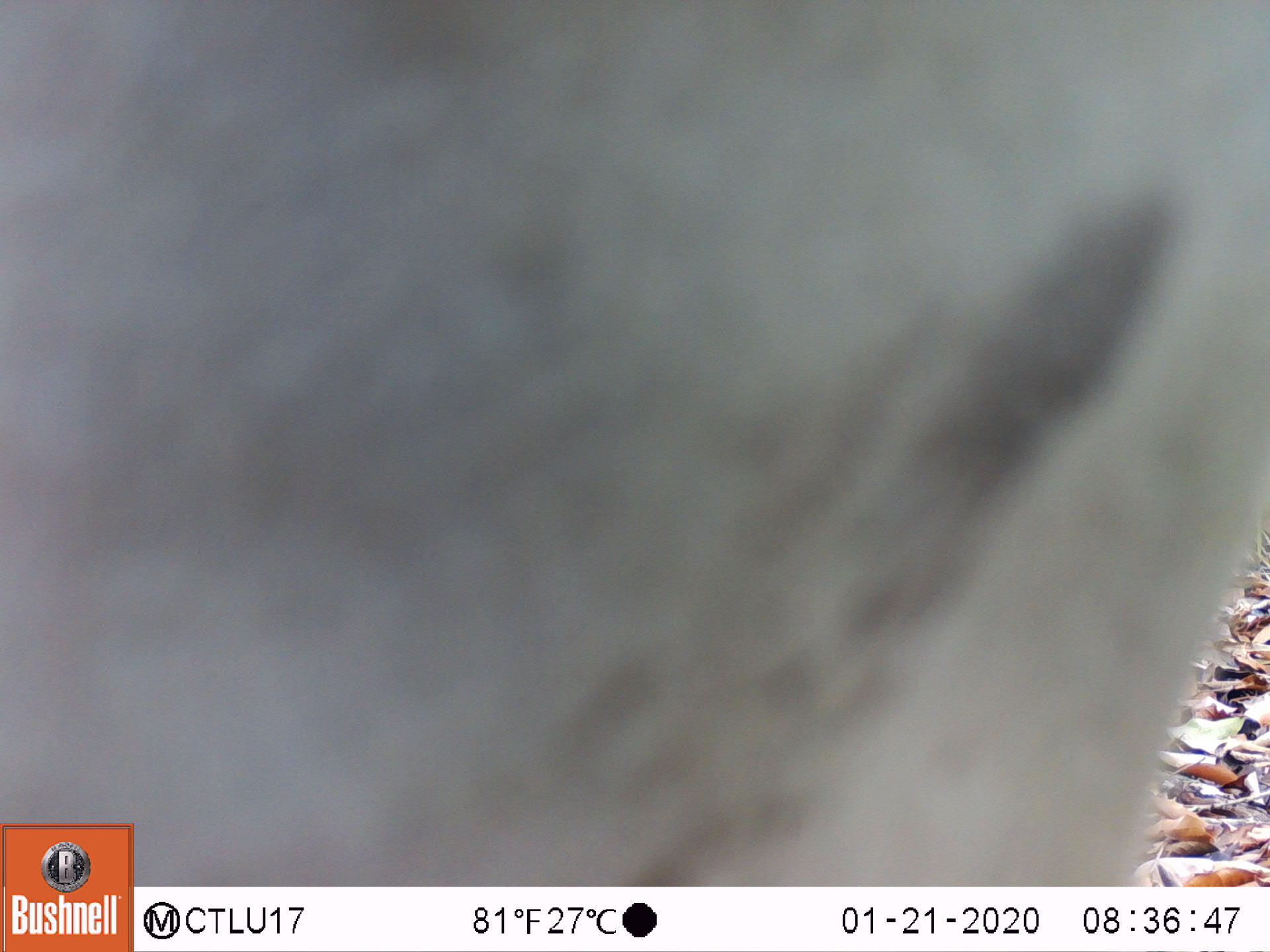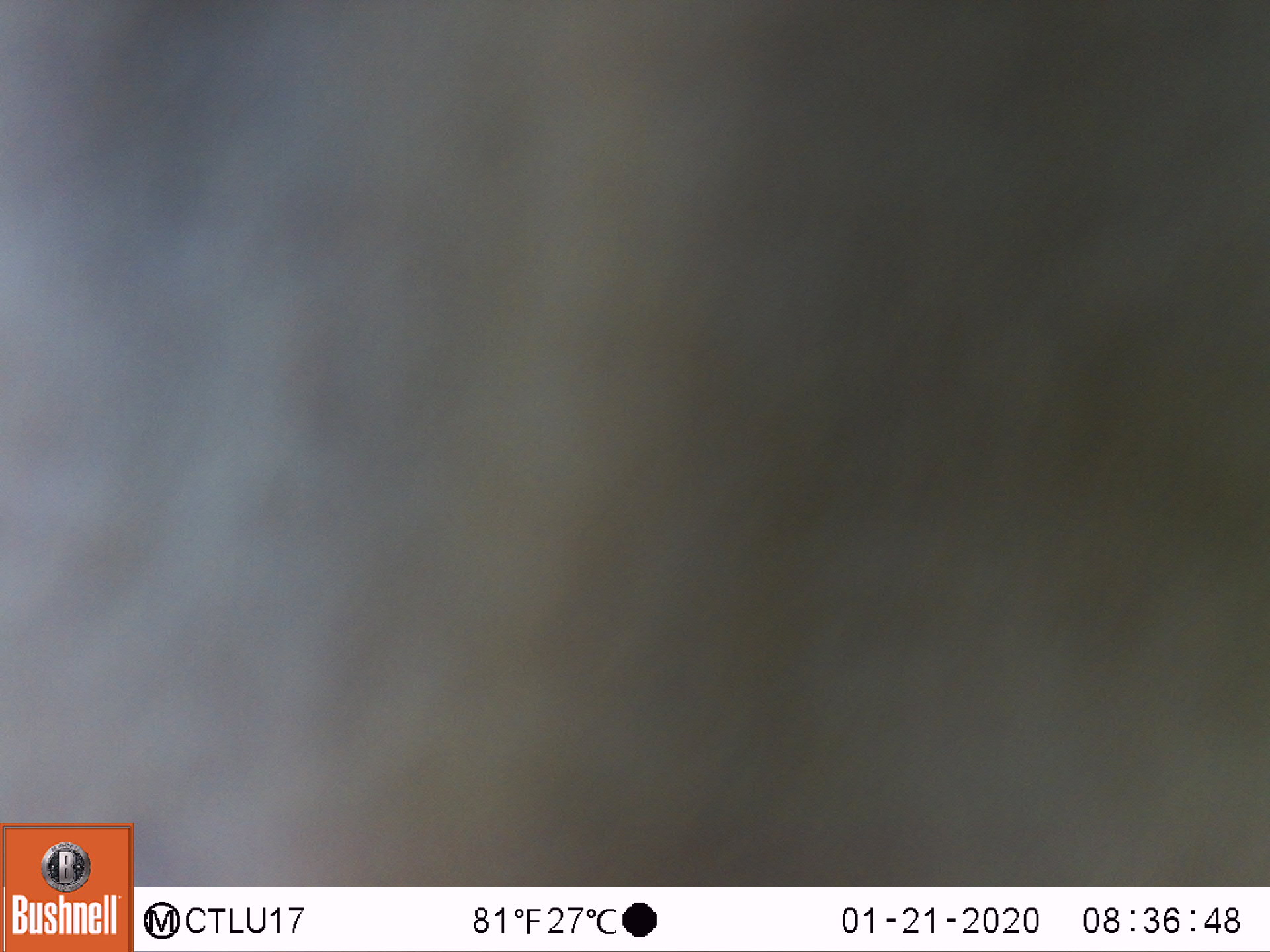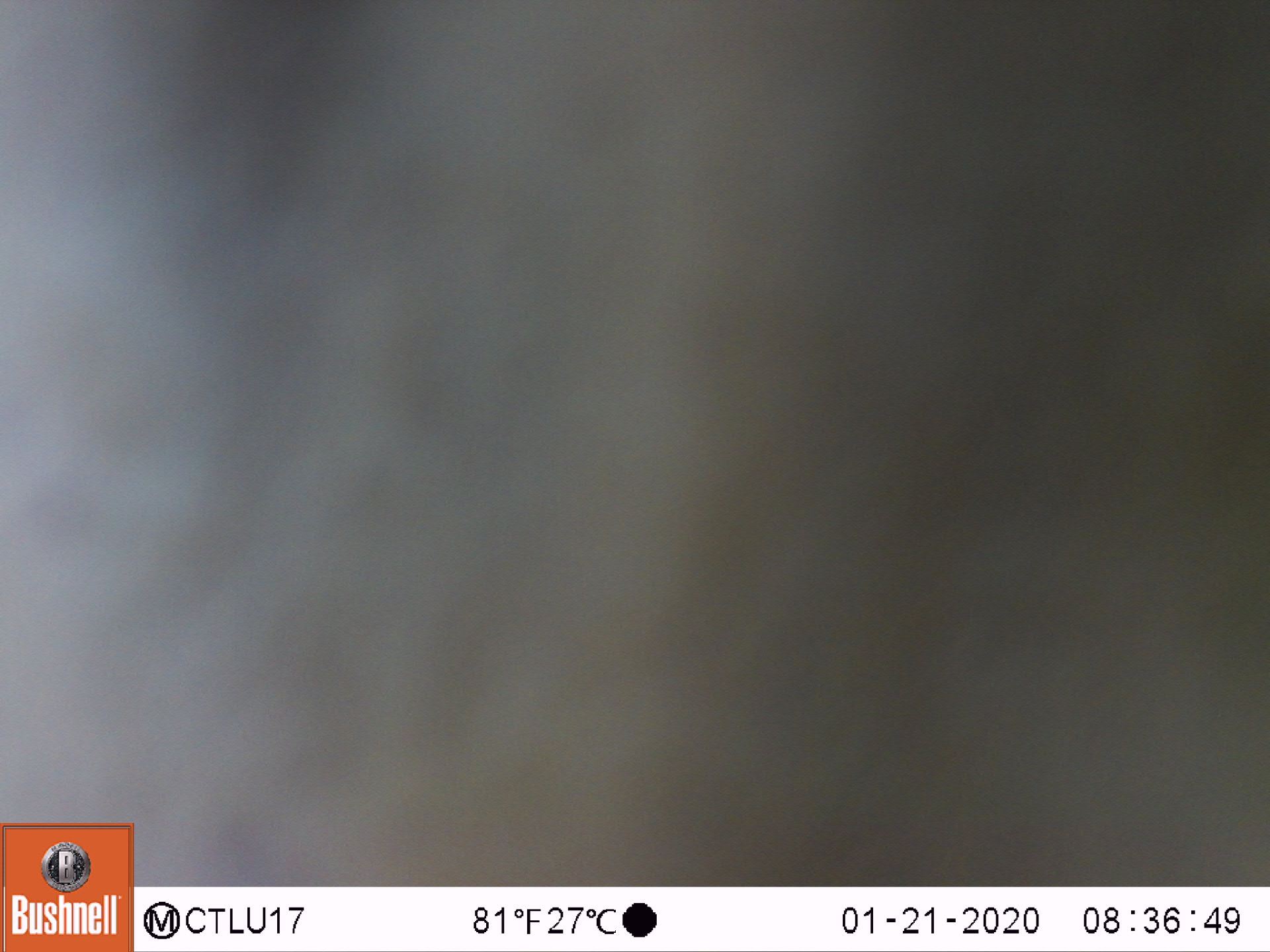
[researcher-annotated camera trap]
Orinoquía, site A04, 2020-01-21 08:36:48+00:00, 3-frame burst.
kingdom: Animalia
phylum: Chordata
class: Mammalia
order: Artiodactyla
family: Bovidae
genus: Bos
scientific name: Bos taurus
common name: cow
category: cattle